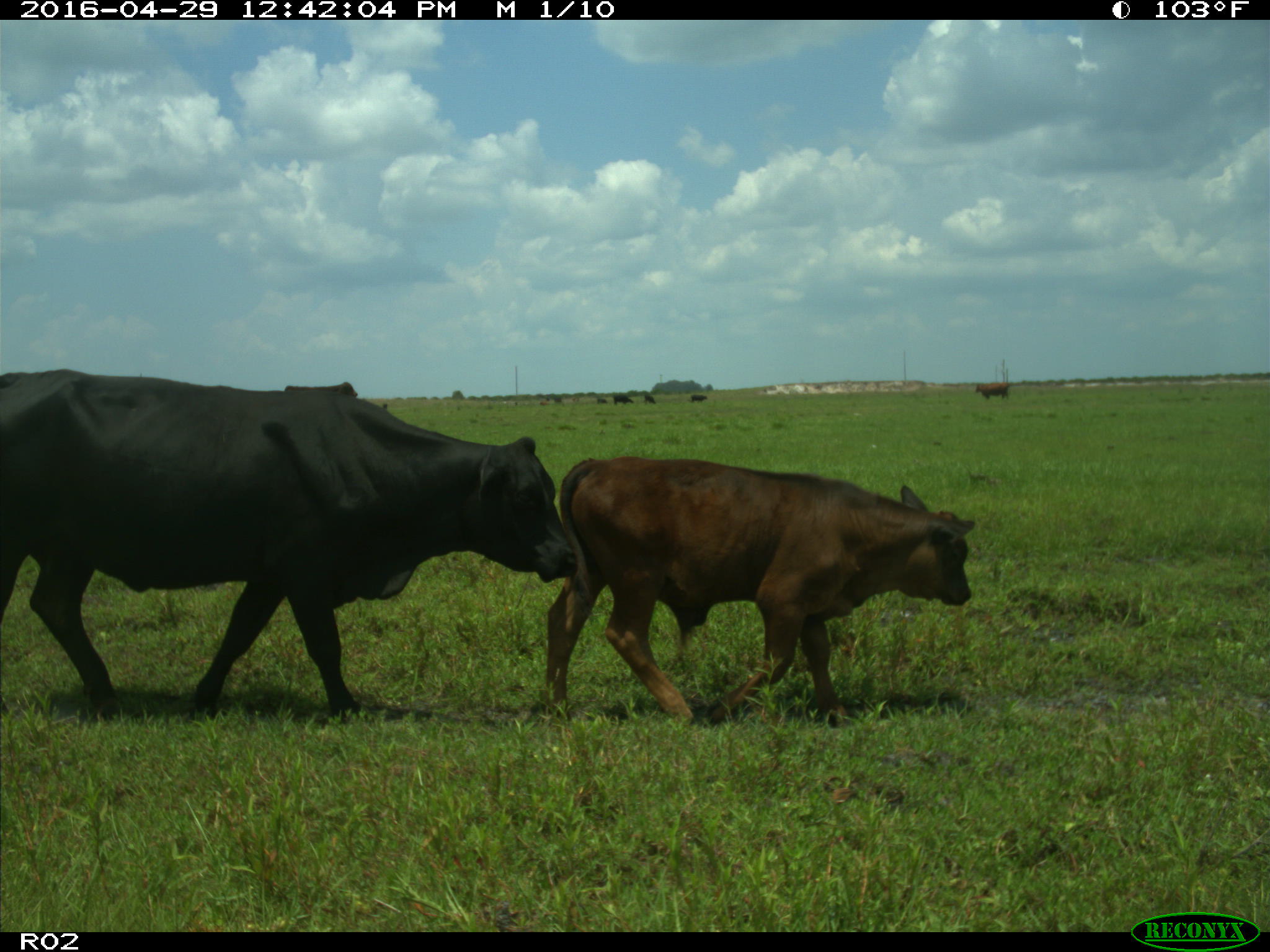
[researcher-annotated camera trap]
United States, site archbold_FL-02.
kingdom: Animalia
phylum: Chordata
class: Mammalia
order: Artiodactyla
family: Bovidae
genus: Bos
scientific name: Bos taurus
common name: domestic cow